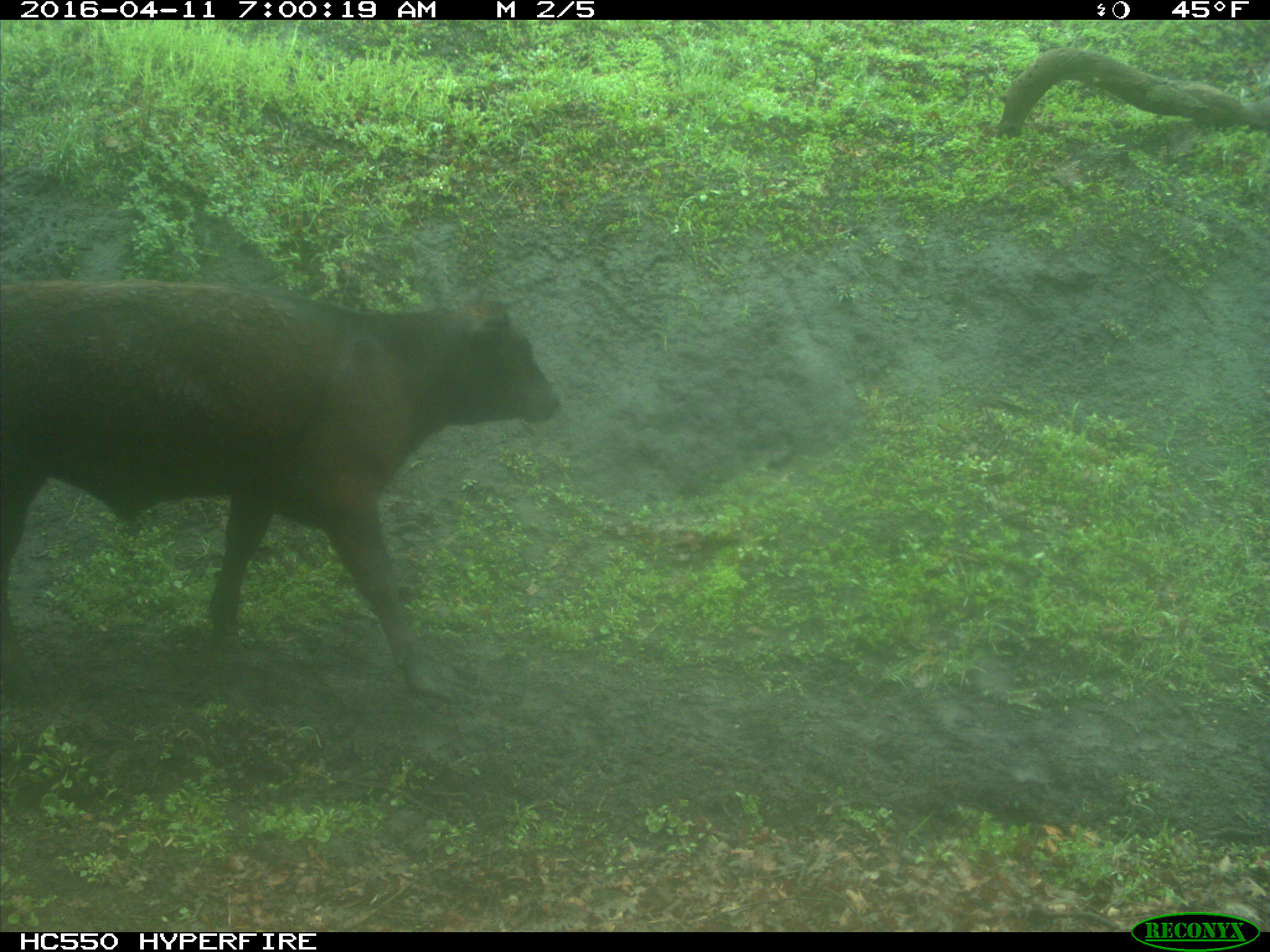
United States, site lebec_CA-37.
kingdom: Animalia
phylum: Chordata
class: Mammalia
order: Artiodactyla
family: Bovidae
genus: Bos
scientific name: Bos taurus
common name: domestic cow